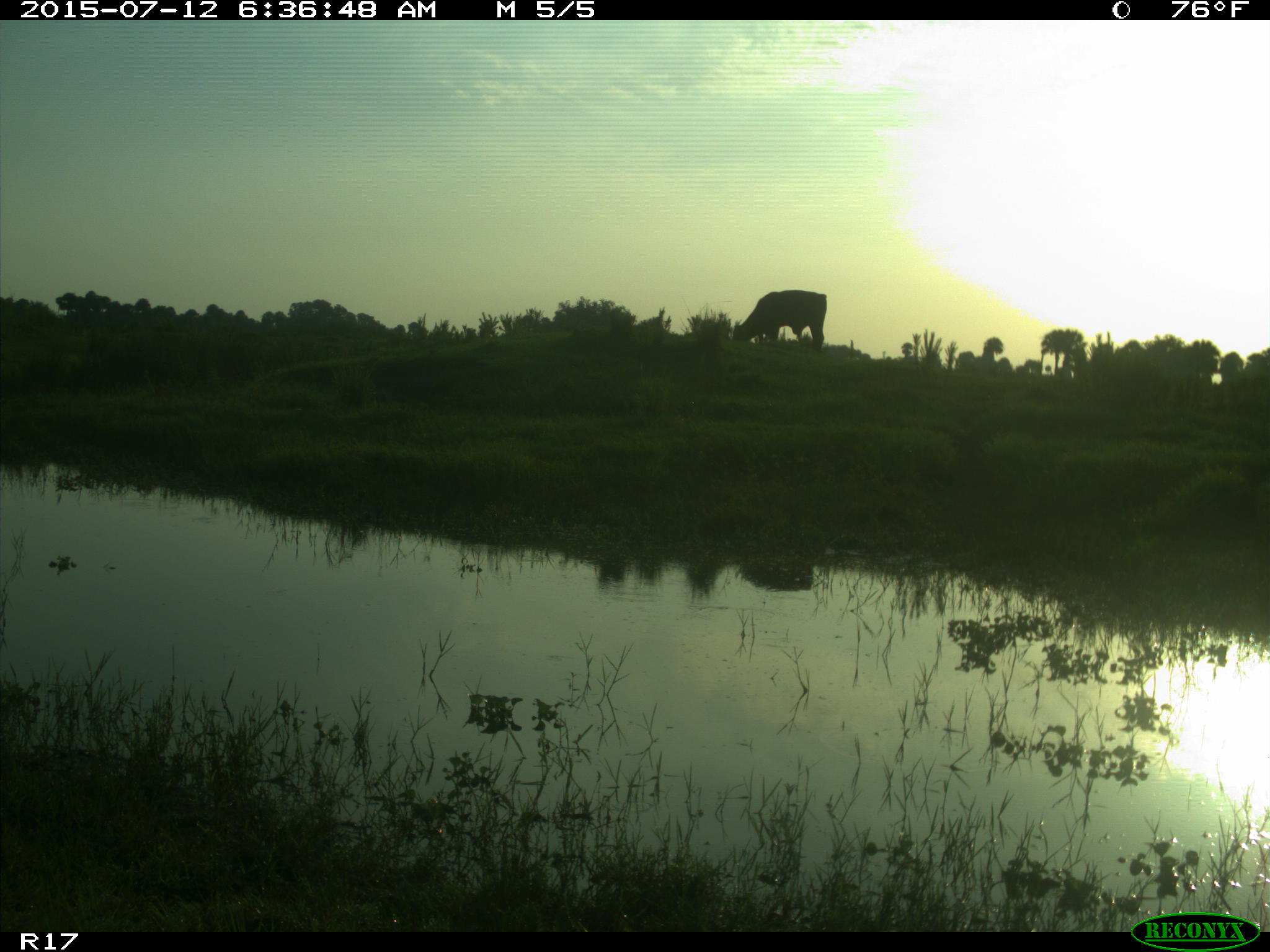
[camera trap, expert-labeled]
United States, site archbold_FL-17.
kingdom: Animalia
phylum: Chordata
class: Mammalia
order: Artiodactyla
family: Bovidae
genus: Bos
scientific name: Bos taurus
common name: domestic cow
Bos taurus (domestic cow).